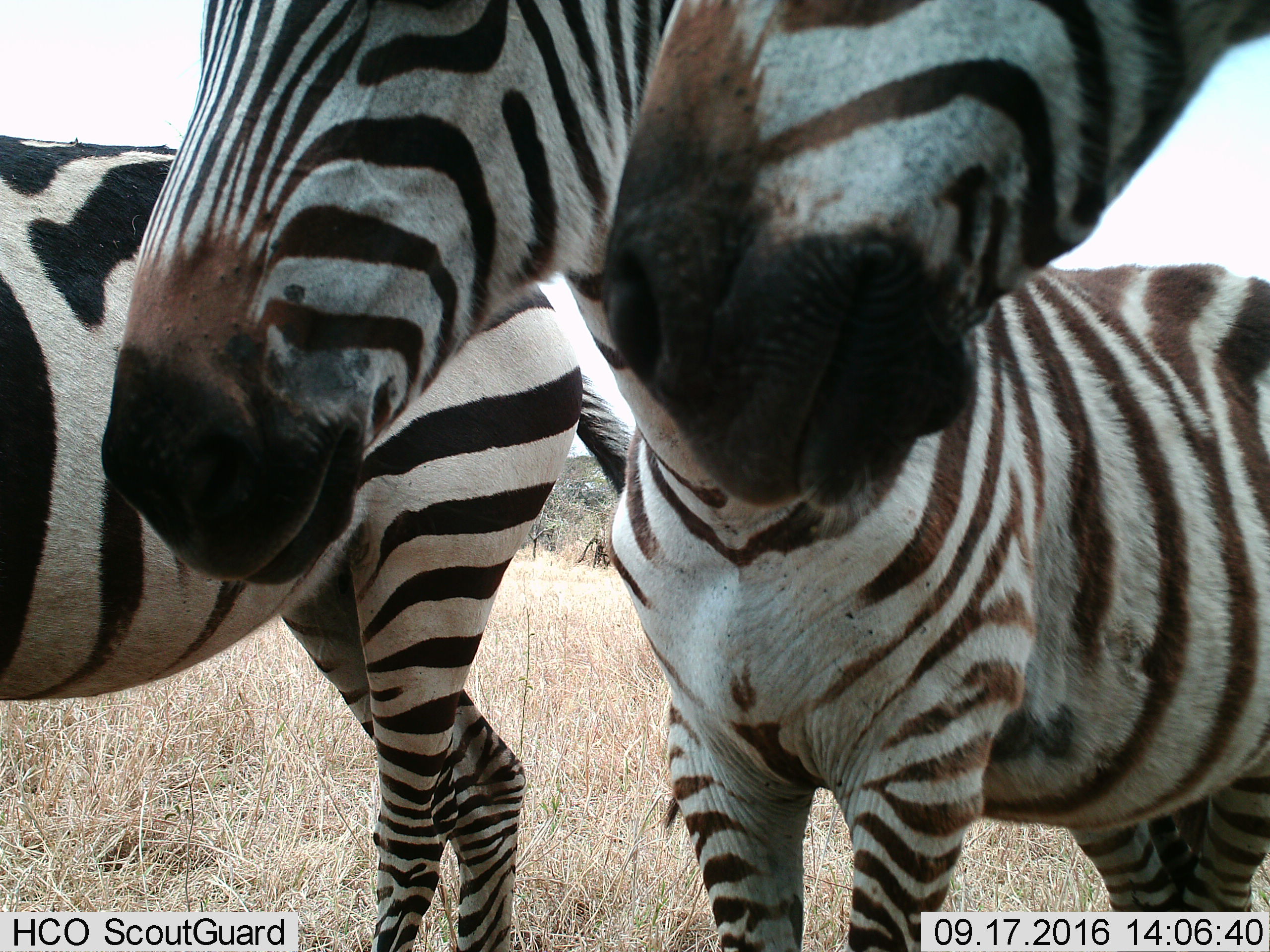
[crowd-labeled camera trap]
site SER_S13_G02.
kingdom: Animalia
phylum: Chordata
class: Mammalia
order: Perissodactyla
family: Equidae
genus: Equus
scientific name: Equus quagga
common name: plains zebra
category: zebraplains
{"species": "zebraplains (plains zebra) (Equus quagga)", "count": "3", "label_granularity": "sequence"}